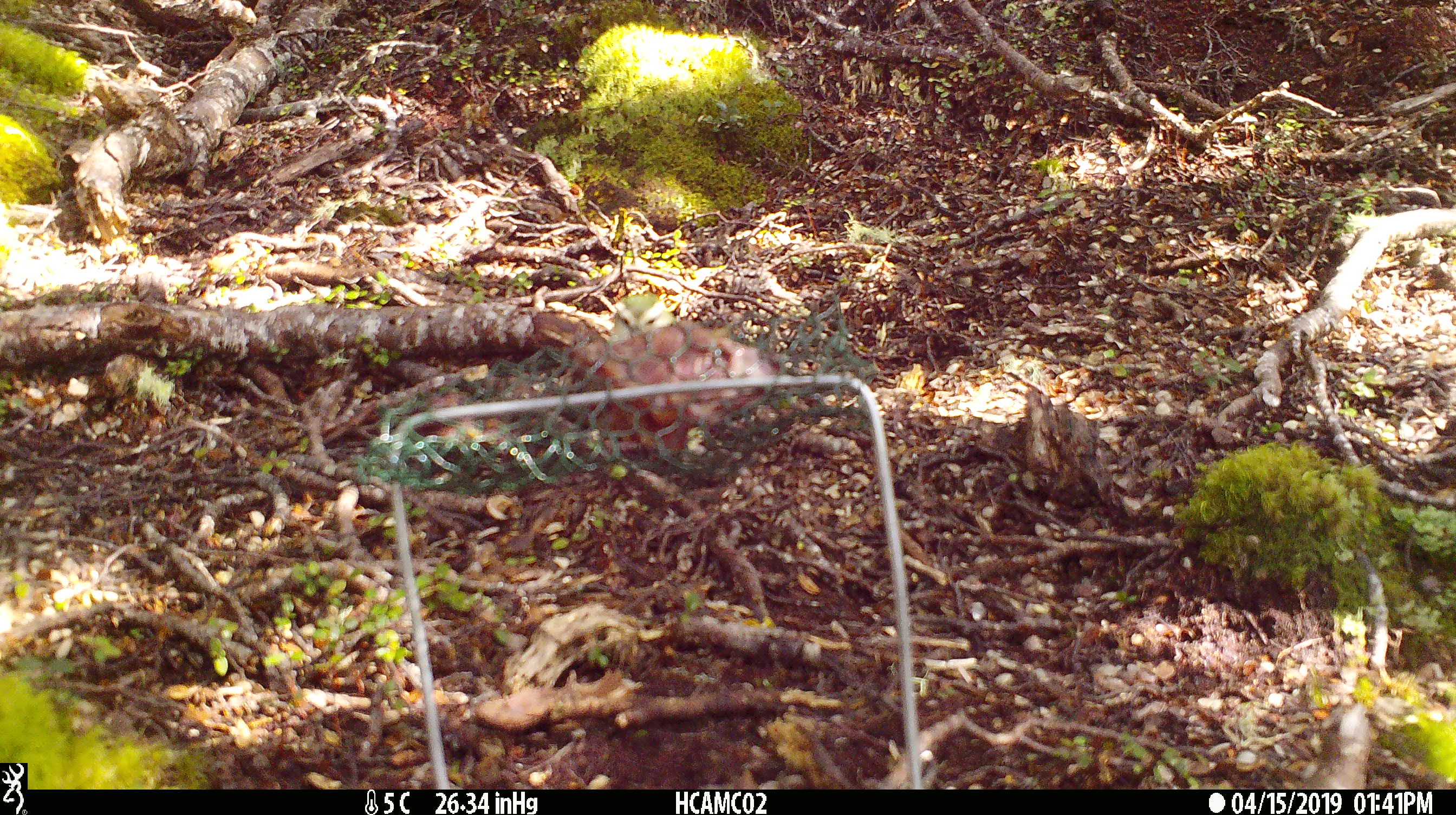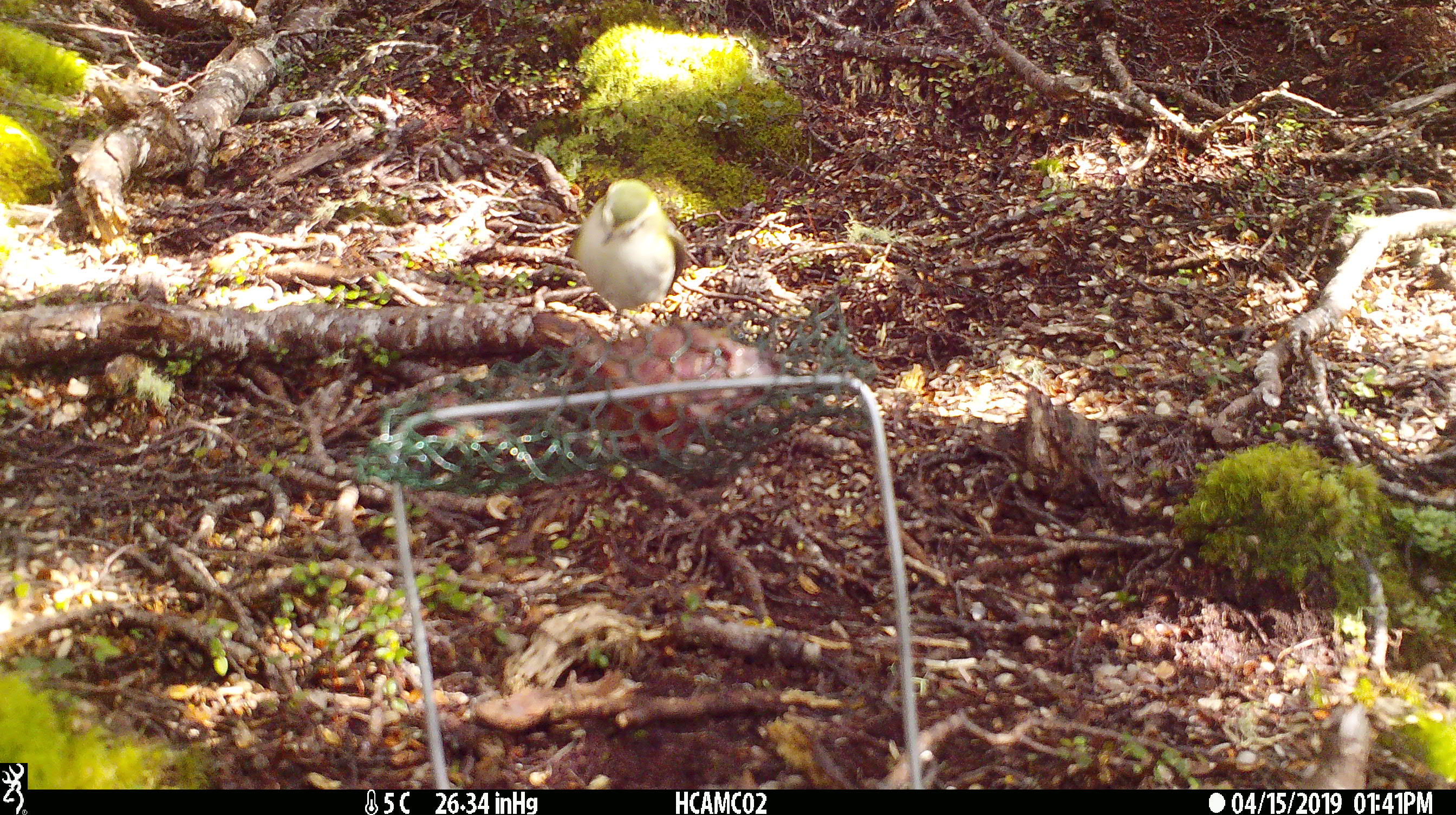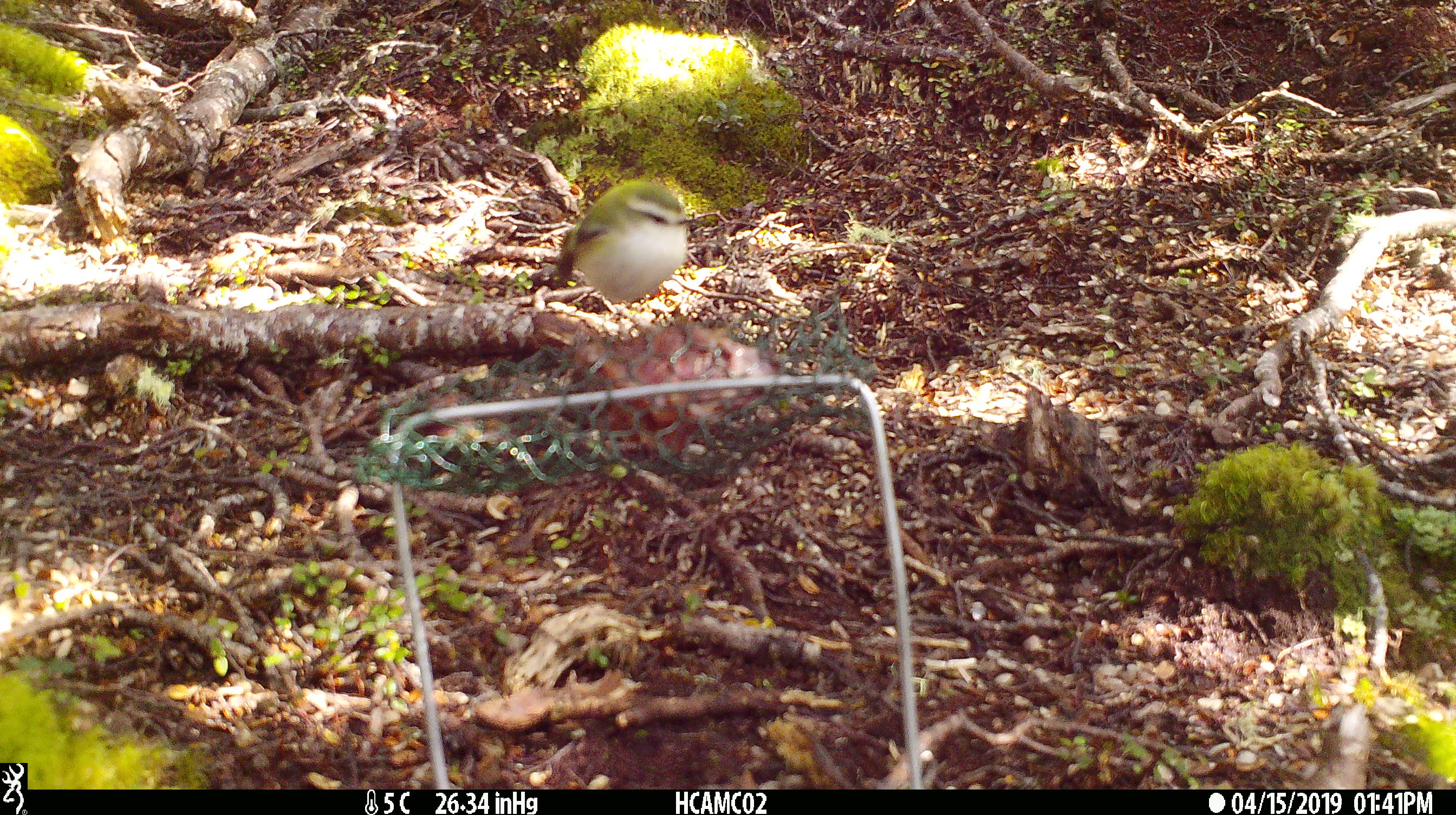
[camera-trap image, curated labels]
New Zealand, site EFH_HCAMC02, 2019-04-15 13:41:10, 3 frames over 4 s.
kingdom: Animalia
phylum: Chordata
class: Aves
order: Passeriformes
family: Acanthisittidae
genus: Acanthisitta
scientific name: Acanthisitta chloris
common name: rifleman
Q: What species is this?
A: Rifleman (Acanthisitta chloris).